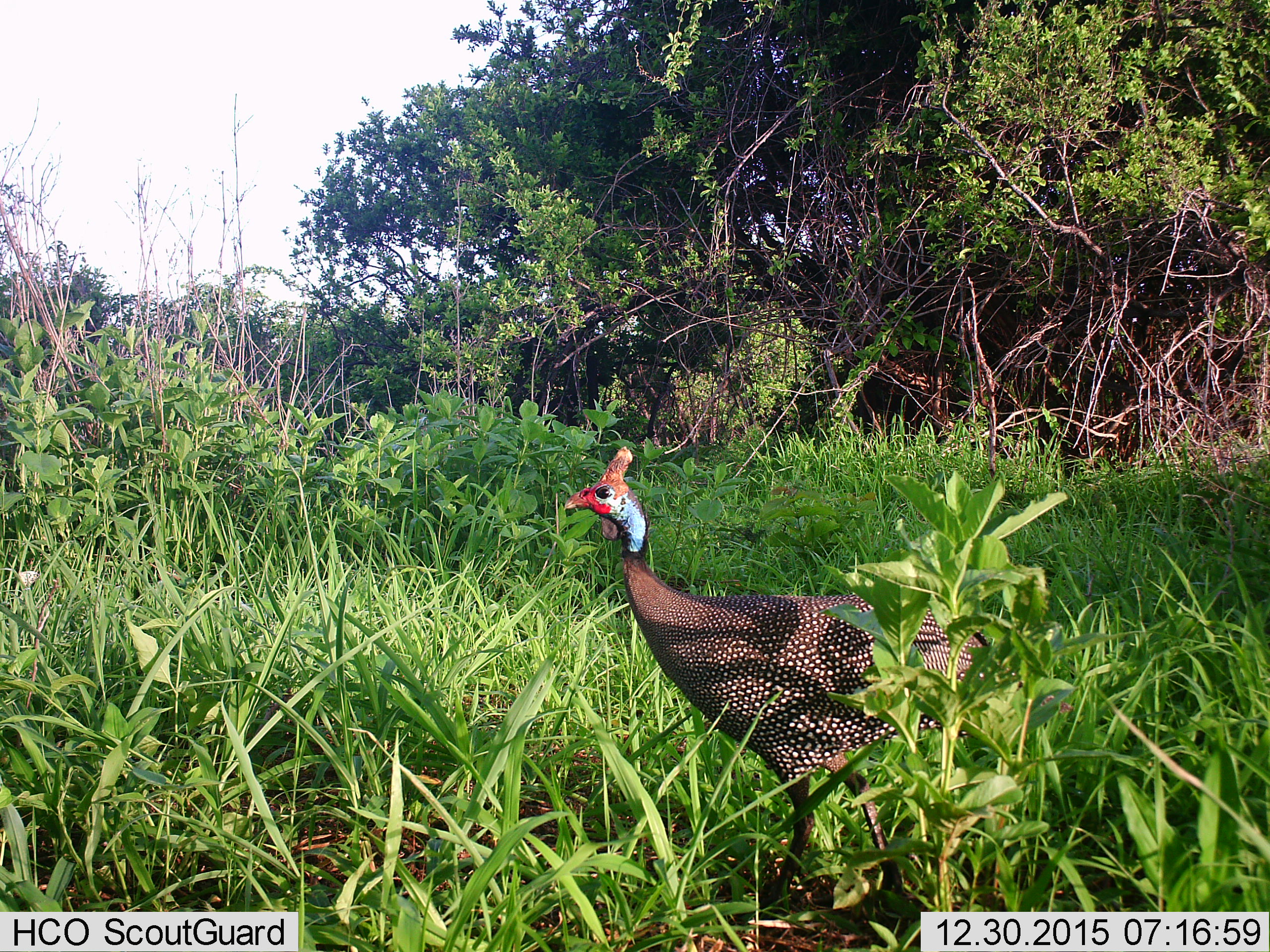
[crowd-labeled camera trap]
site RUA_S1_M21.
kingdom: Animalia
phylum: Chordata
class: Aves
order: Galliformes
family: Numididae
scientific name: Numididae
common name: guineafowl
Guineafowl (Numididae), count 1. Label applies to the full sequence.